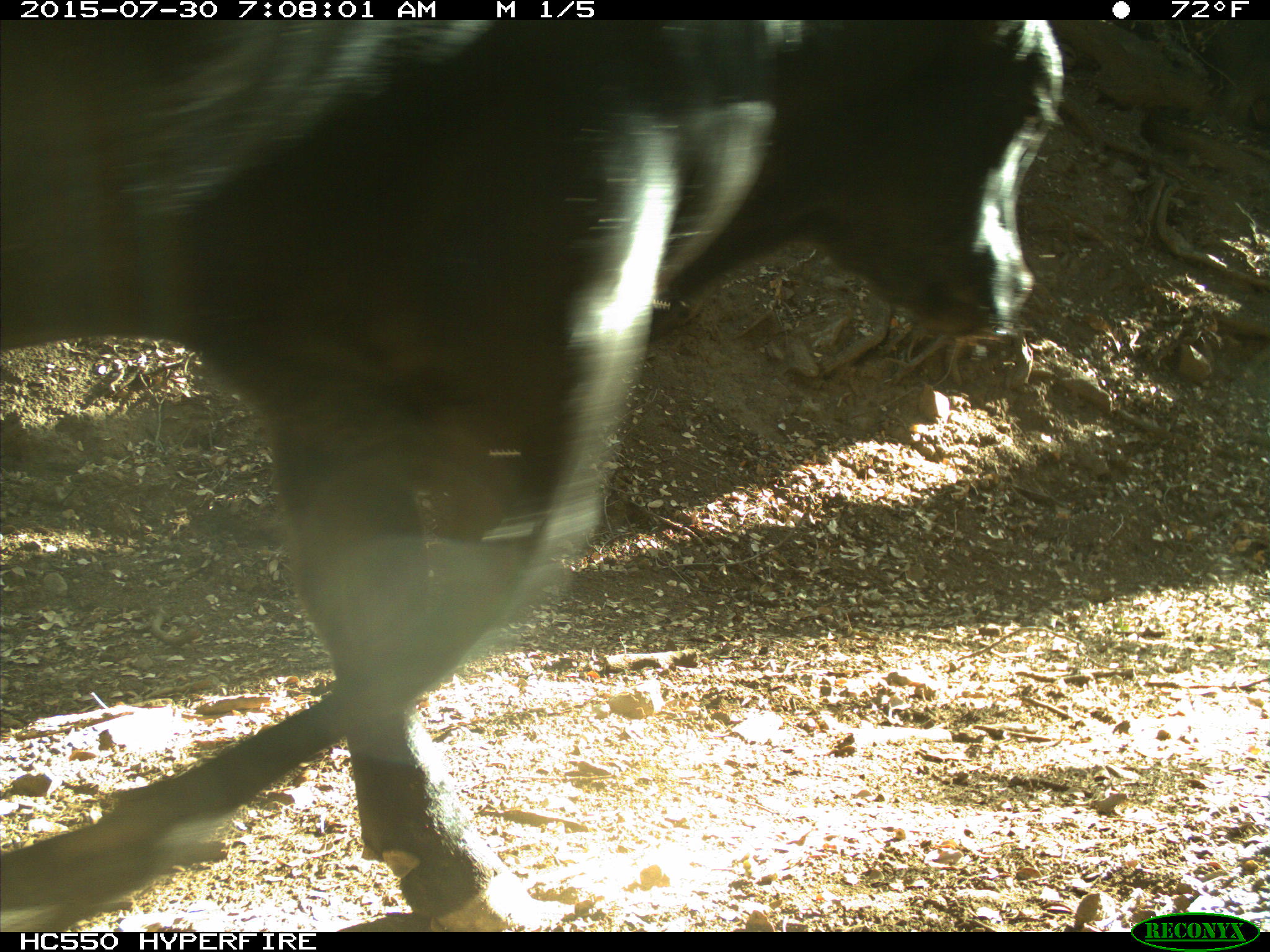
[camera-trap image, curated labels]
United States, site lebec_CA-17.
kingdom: Animalia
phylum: Chordata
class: Mammalia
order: Artiodactyla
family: Bovidae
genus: Bos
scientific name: Bos taurus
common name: domestic cow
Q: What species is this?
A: Bos taurus (domestic cow).